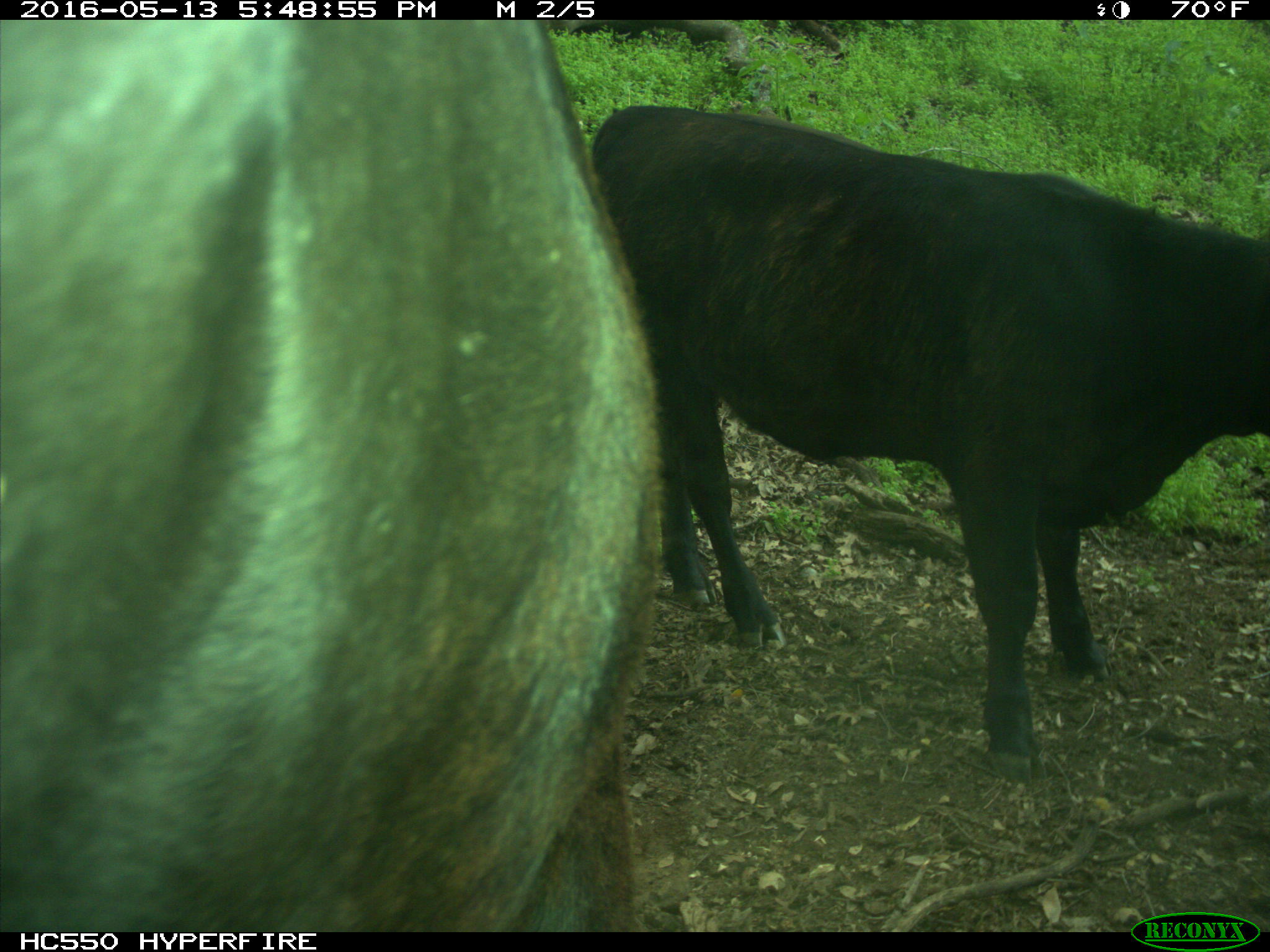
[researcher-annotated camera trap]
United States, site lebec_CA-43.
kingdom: Animalia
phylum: Chordata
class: Mammalia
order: Artiodactyla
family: Bovidae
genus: Bos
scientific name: Bos taurus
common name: domestic cow